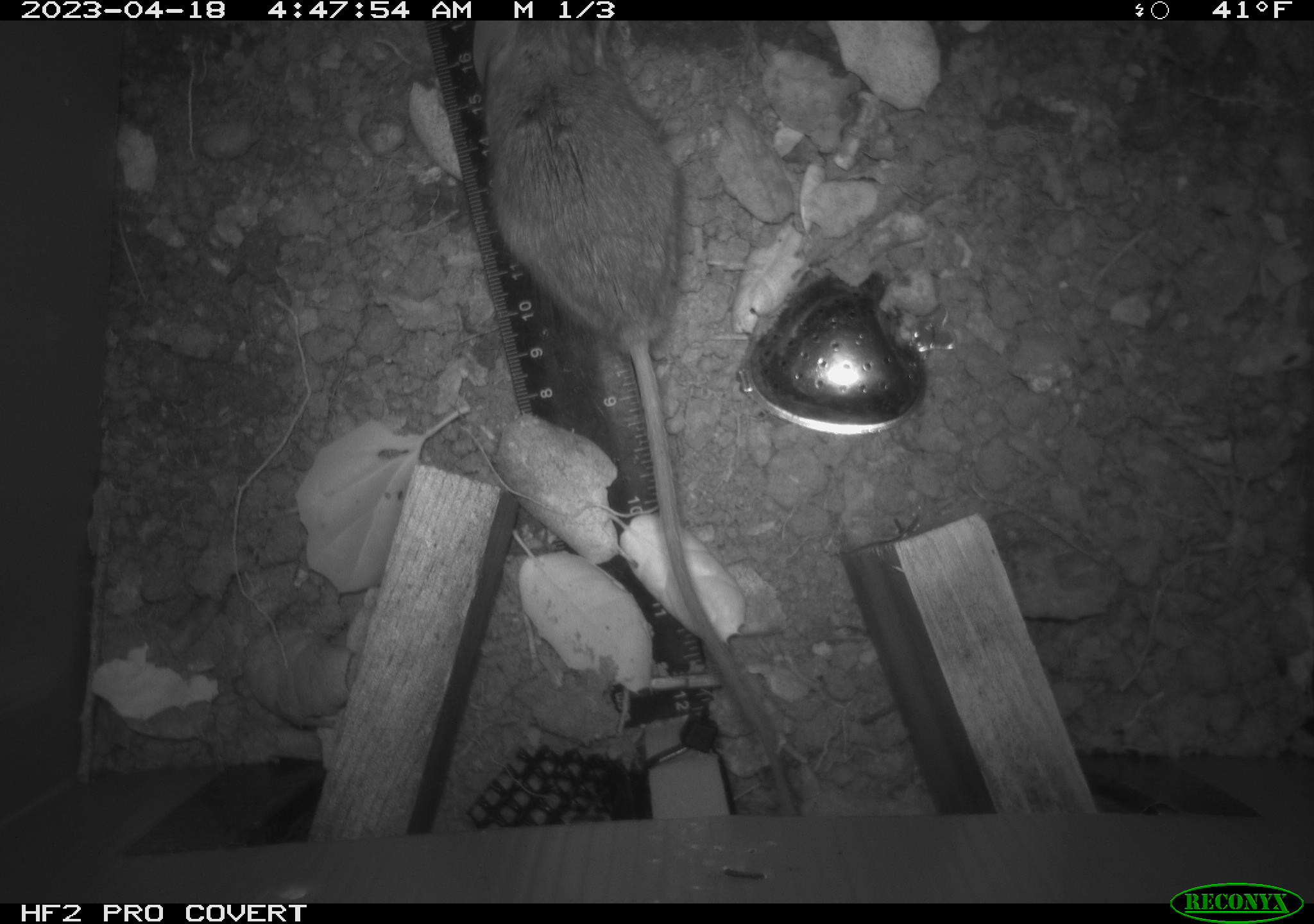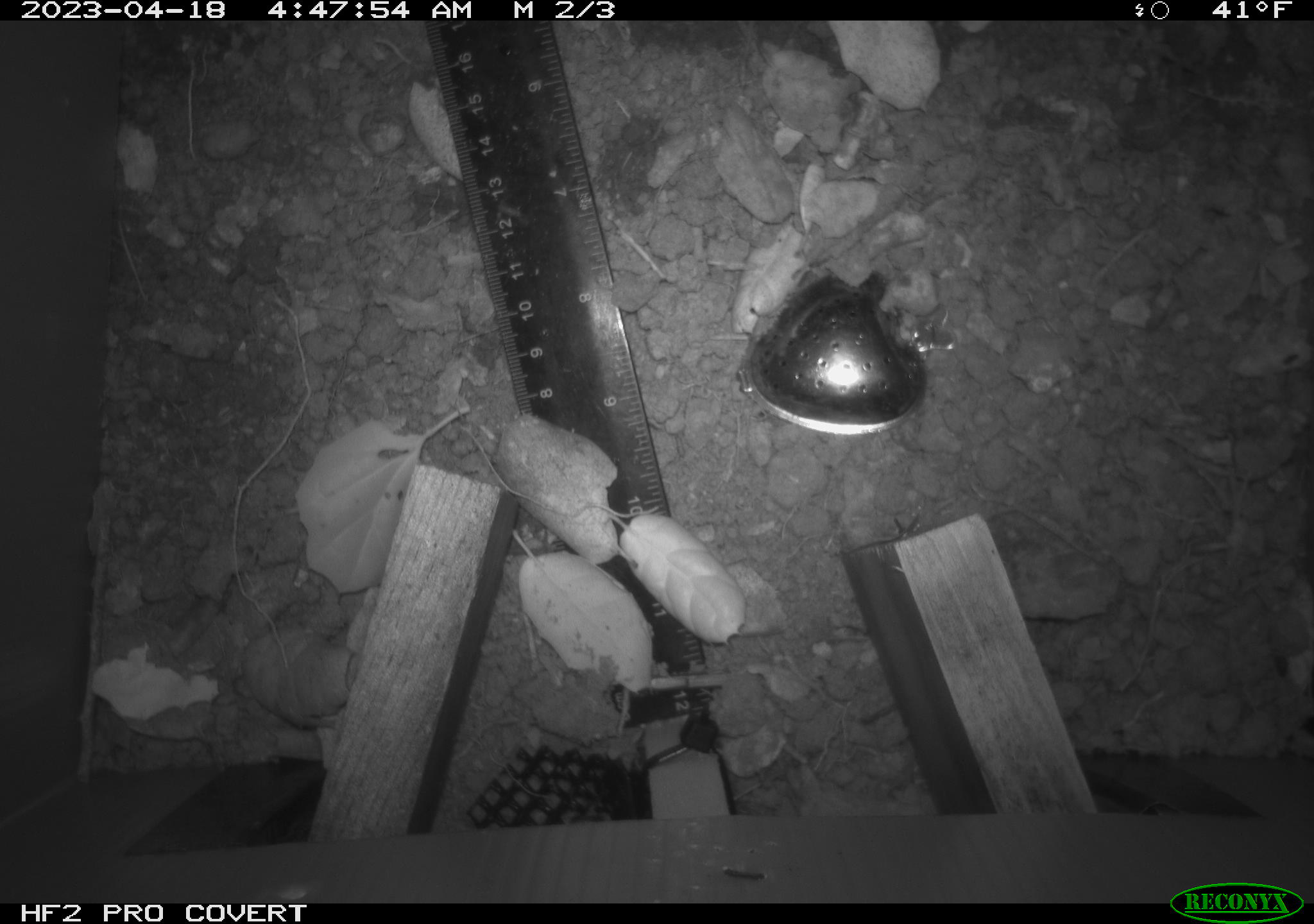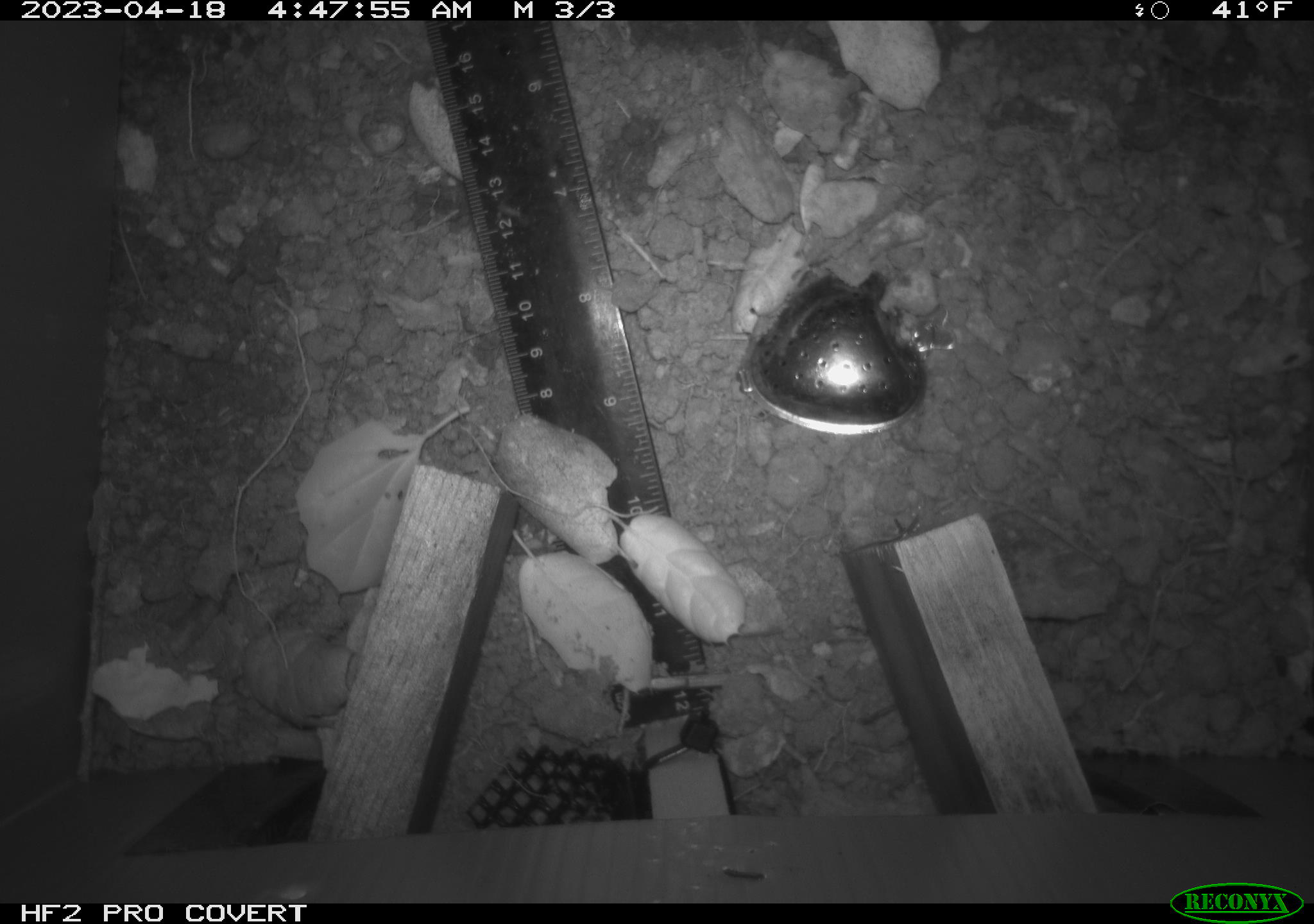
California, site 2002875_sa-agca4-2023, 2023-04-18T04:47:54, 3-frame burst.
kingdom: Animalia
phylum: Chordata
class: Mammalia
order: Rodentia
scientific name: Rodentia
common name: mouse species